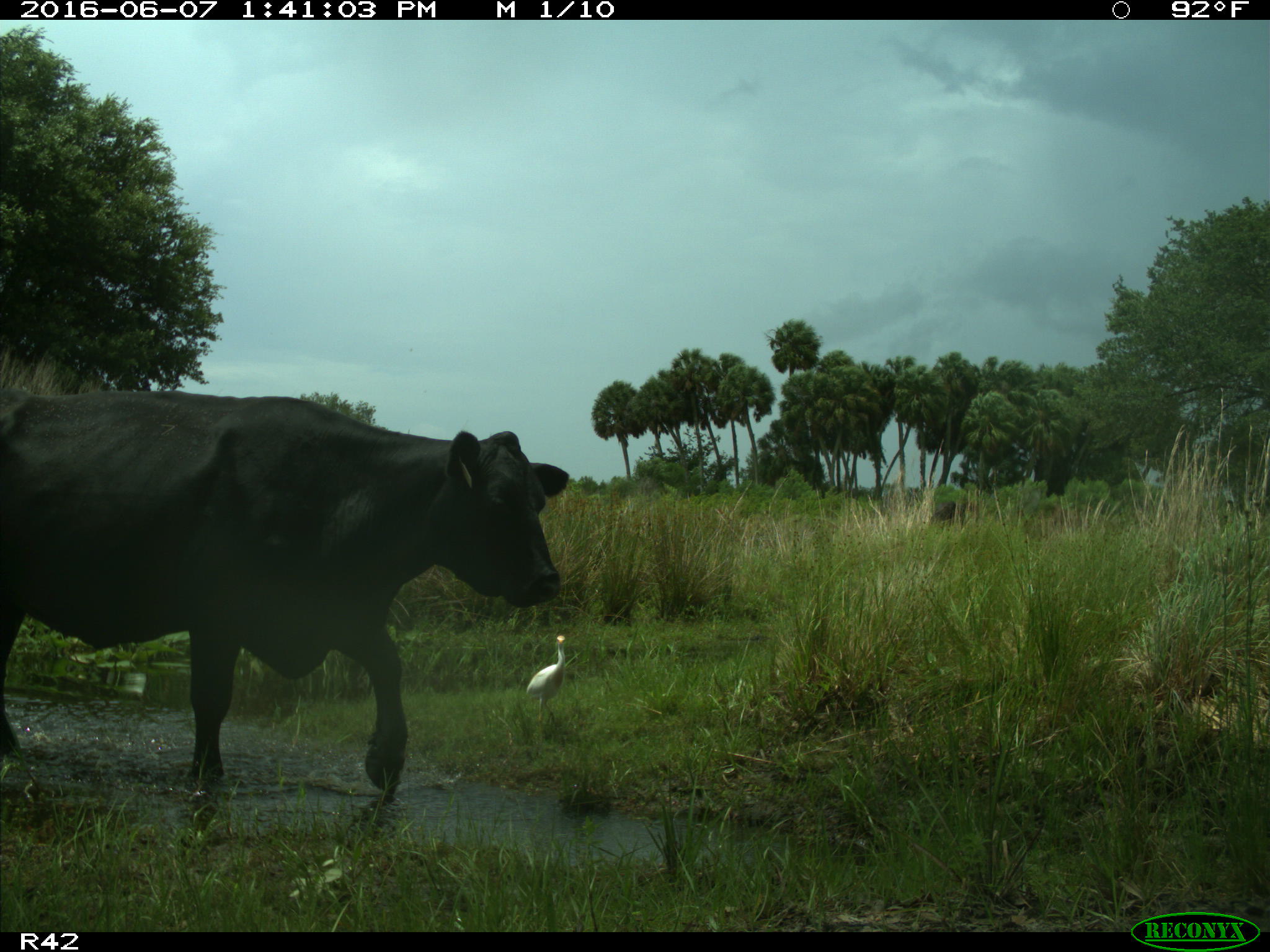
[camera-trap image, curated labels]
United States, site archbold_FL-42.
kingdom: Animalia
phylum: Chordata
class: Mammalia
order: Artiodactyla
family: Bovidae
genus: Bos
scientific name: Bos taurus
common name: domestic cow